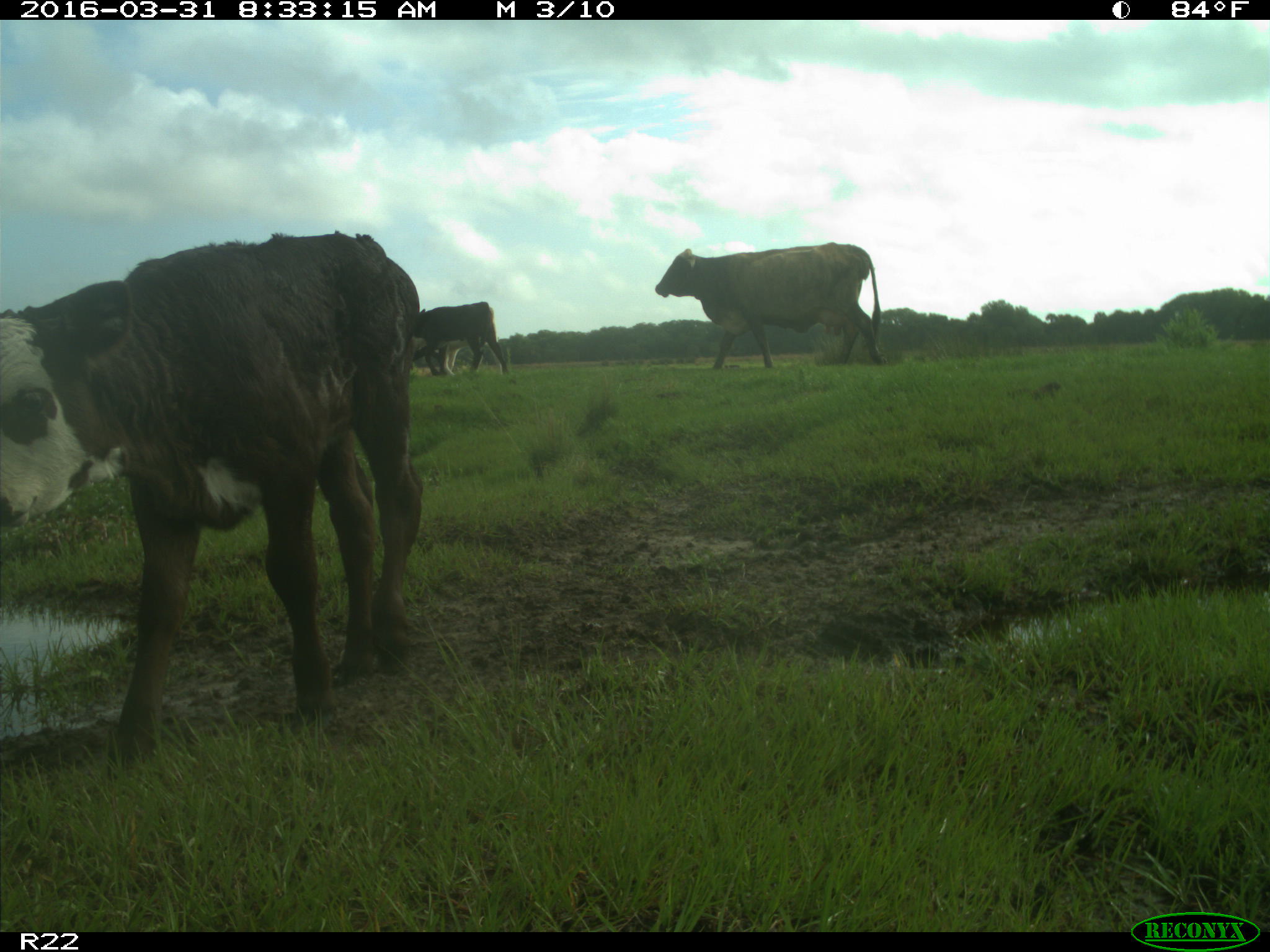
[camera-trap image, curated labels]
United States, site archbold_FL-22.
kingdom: Animalia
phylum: Chordata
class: Mammalia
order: Artiodactyla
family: Bovidae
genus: Bos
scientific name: Bos taurus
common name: domestic cow